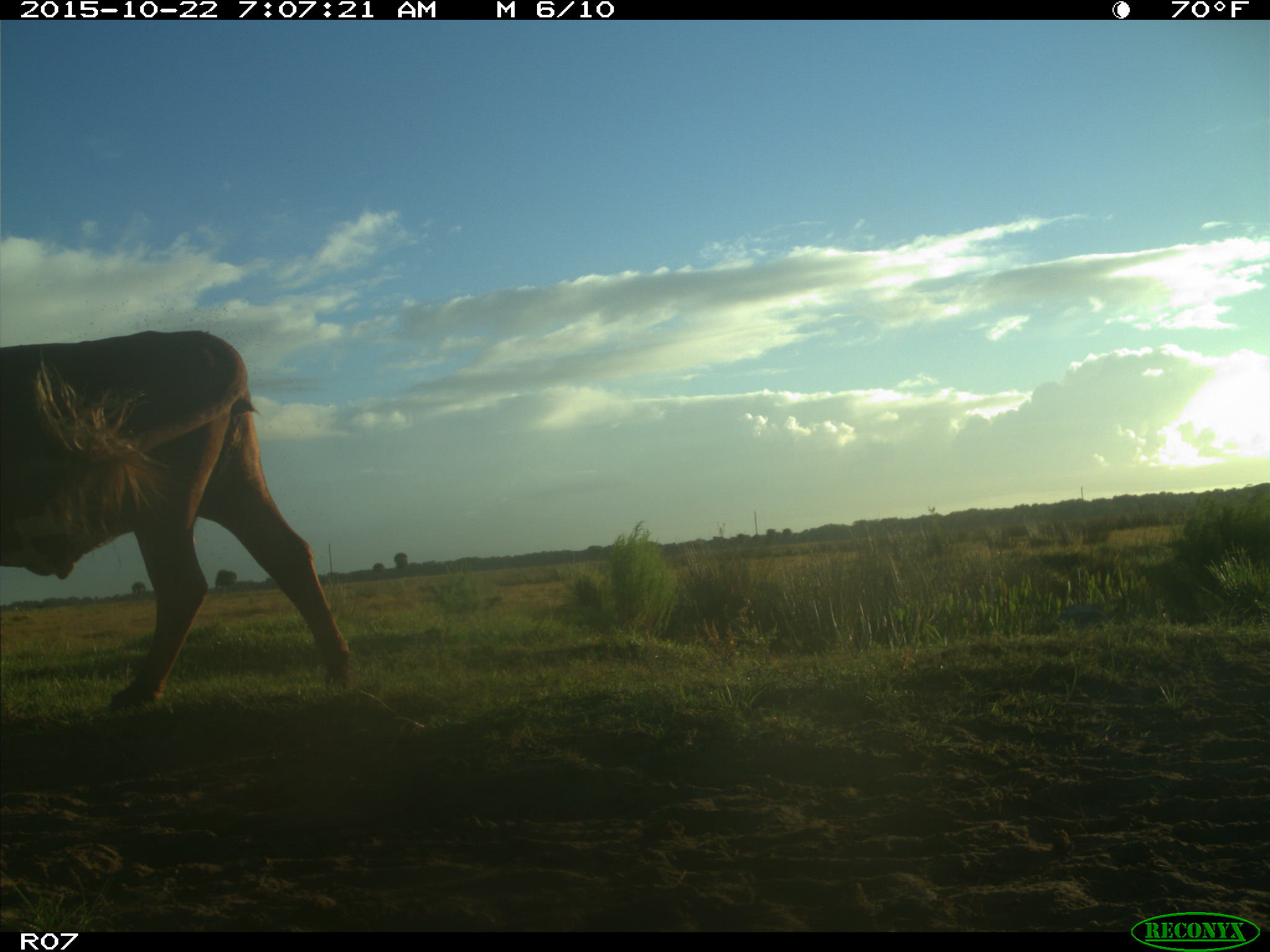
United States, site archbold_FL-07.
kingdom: Animalia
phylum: Chordata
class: Mammalia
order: Artiodactyla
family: Bovidae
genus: Bos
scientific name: Bos taurus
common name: domestic cow